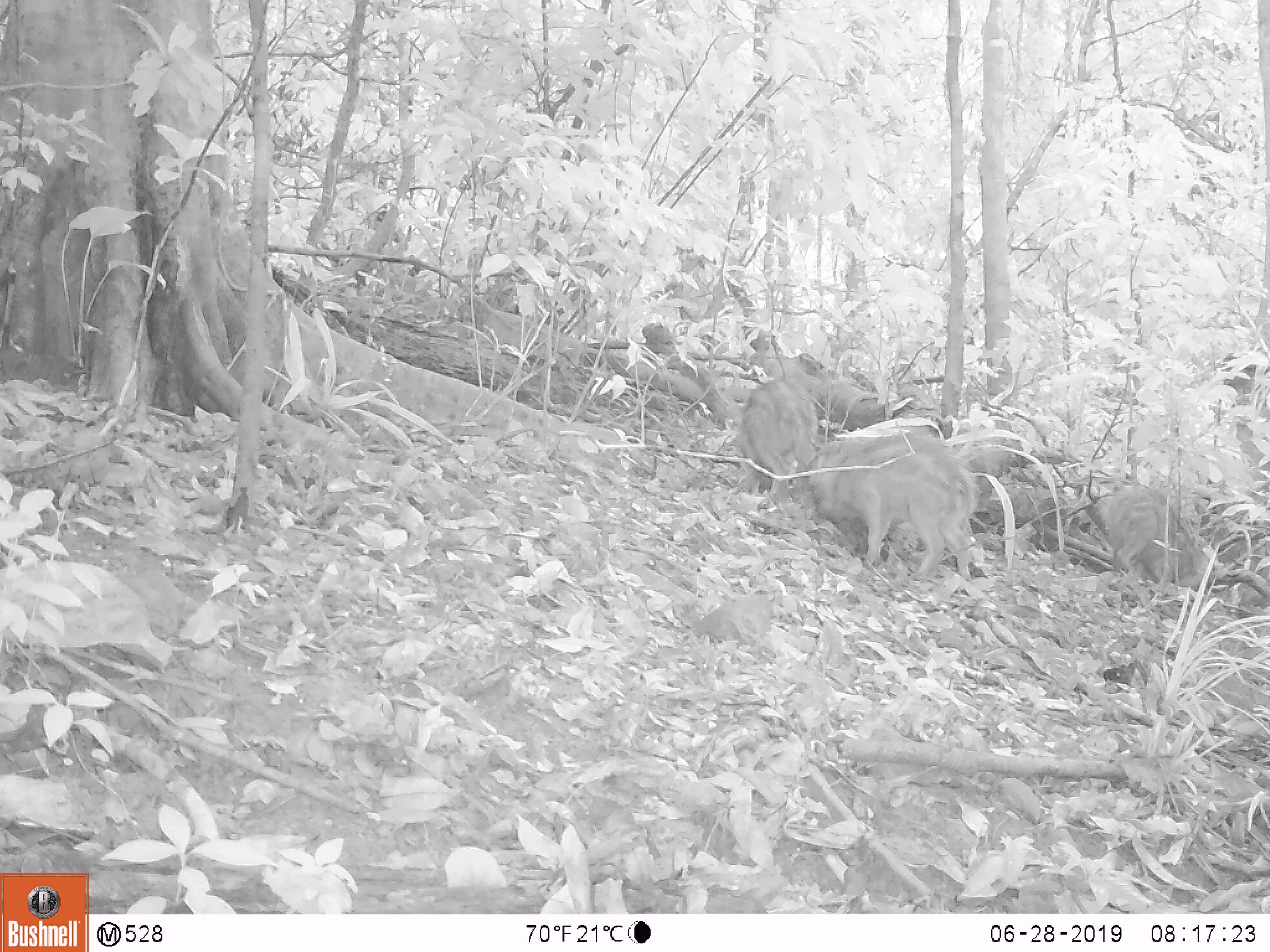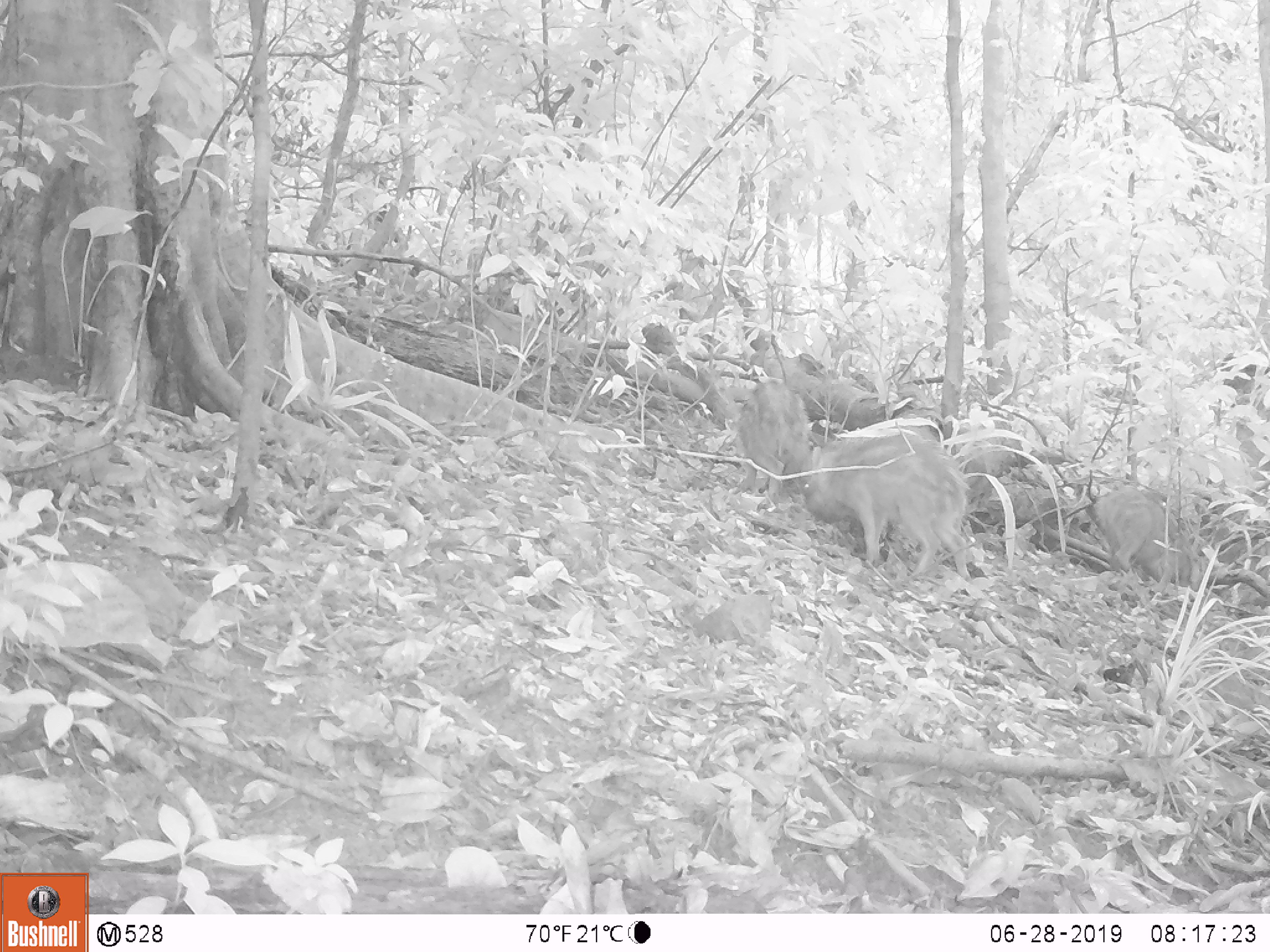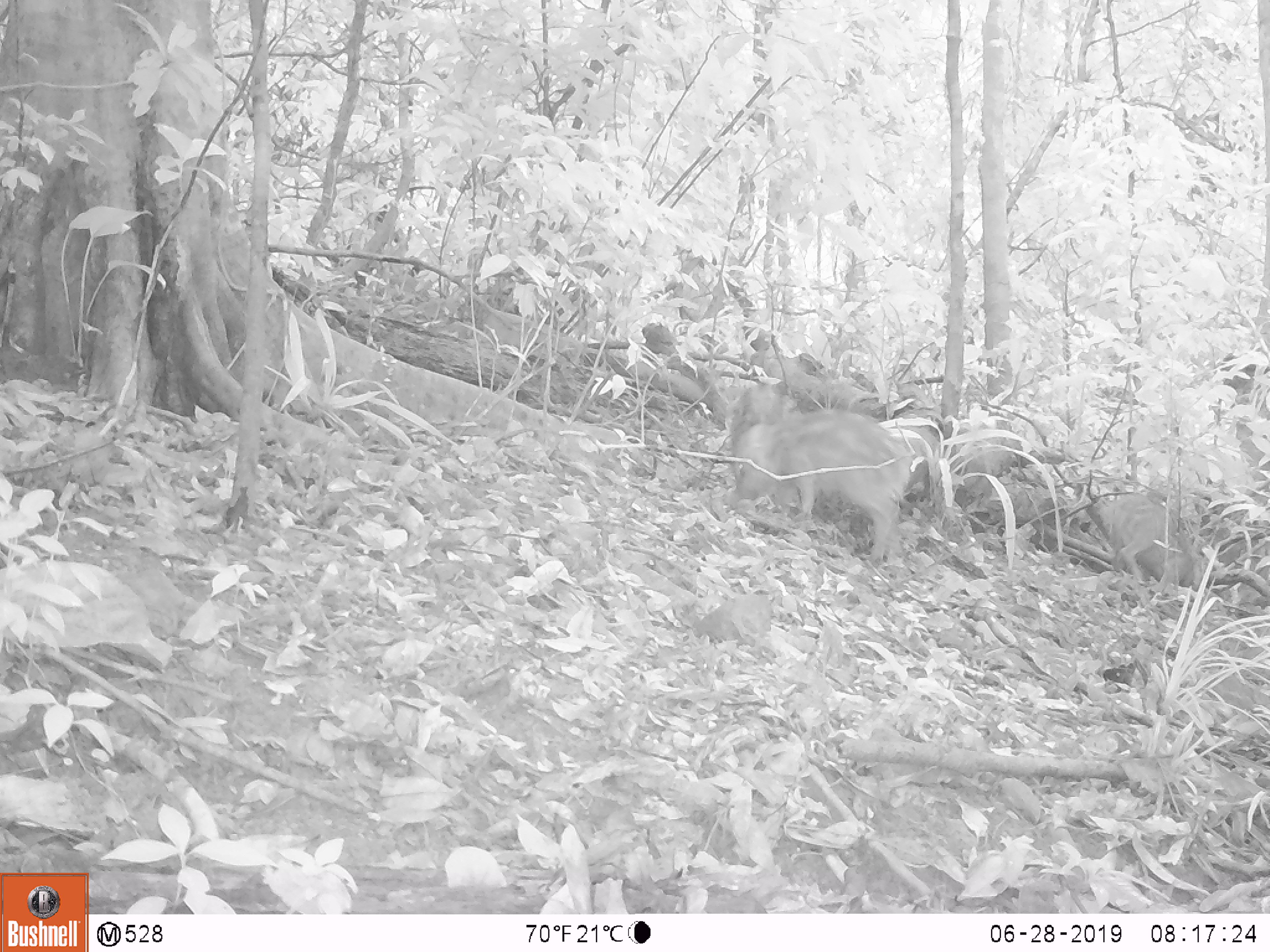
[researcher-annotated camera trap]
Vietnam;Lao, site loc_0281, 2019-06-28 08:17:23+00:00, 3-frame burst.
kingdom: Animalia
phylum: Chordata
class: Mammalia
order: Artiodactyla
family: Suidae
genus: Sus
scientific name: Sus scrofa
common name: eurasian wild pig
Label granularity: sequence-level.